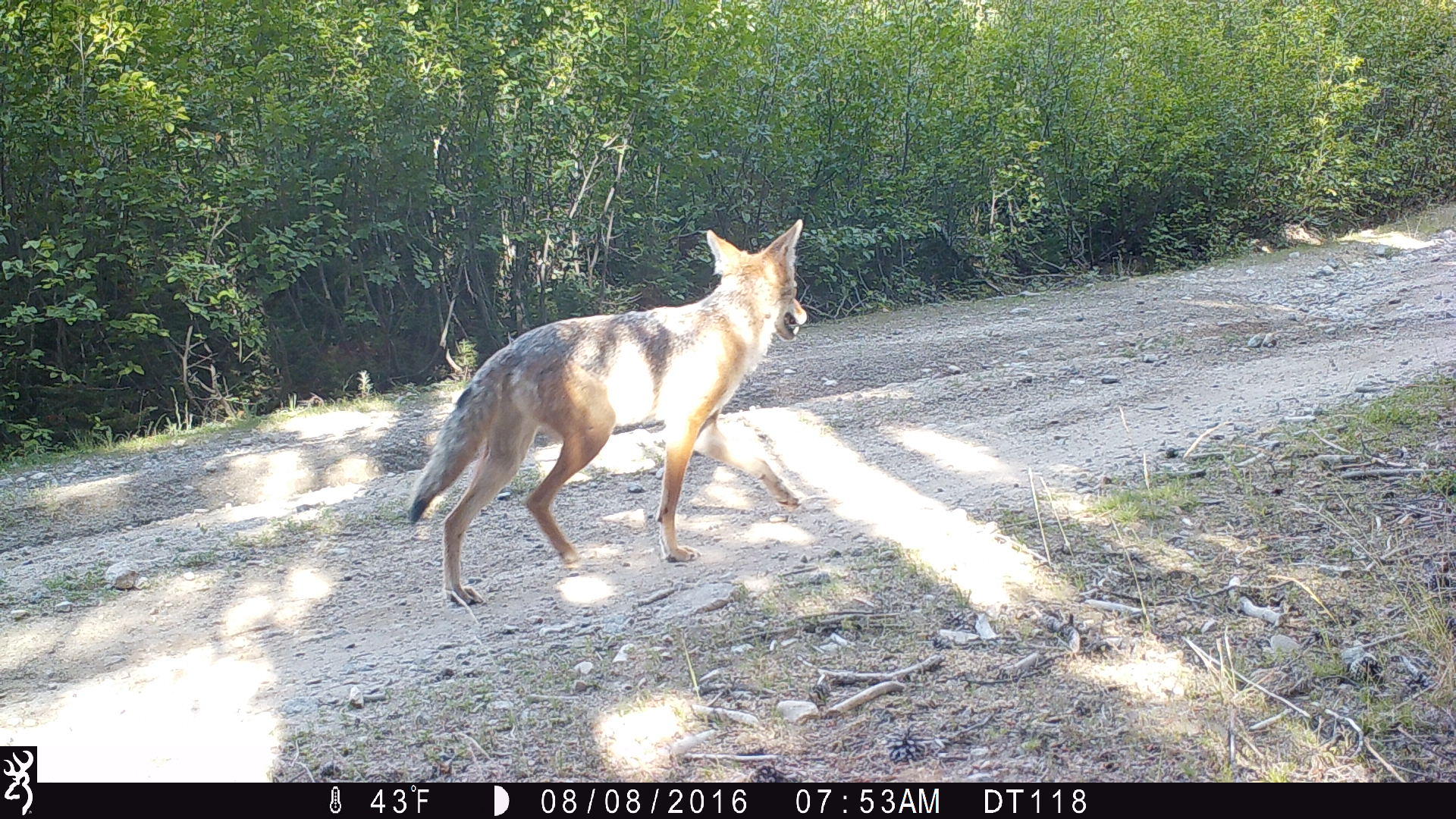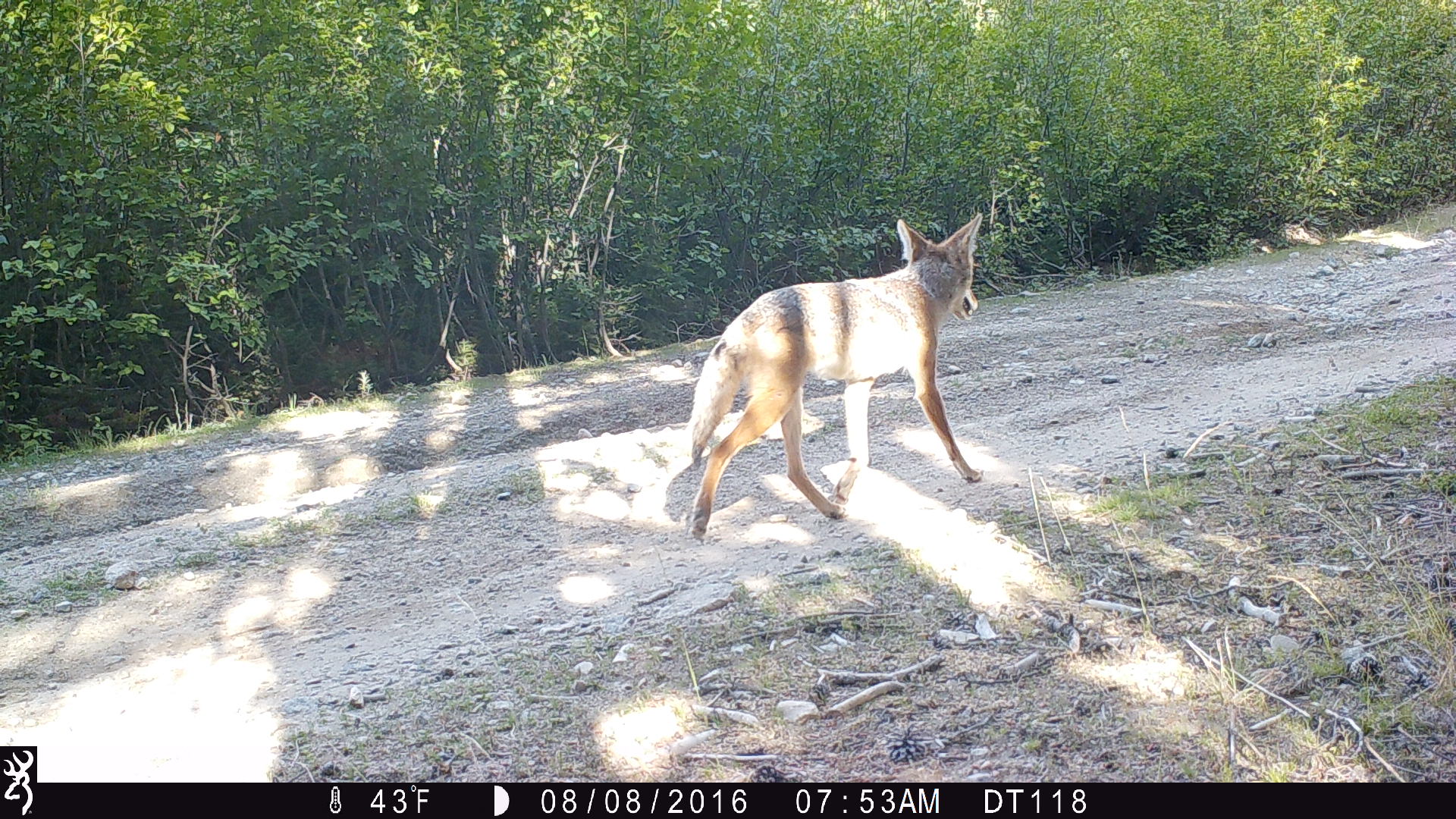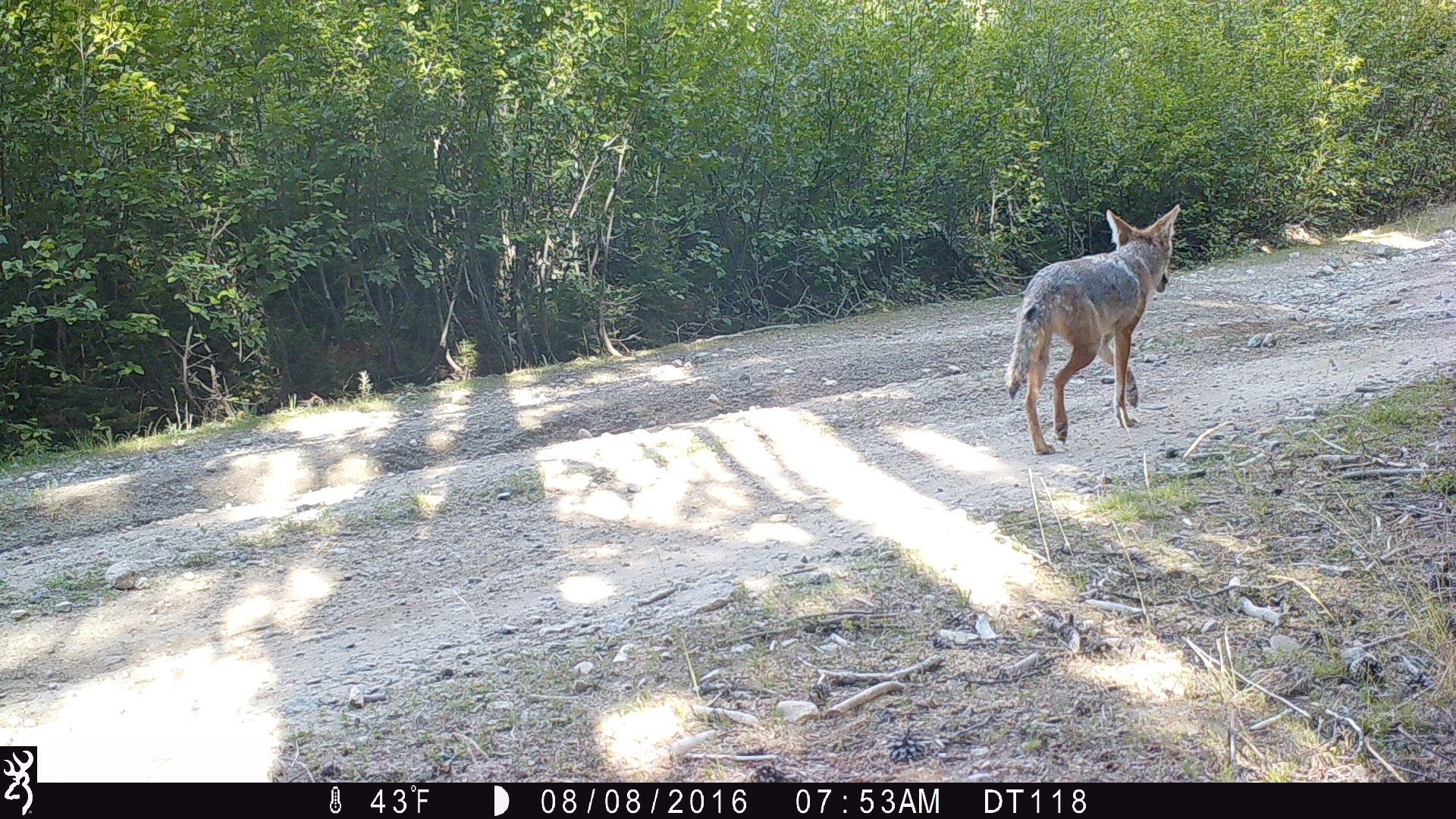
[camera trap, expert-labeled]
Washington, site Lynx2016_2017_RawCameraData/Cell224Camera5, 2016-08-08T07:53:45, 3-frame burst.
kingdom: Animalia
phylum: Chordata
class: Mammalia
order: Carnivora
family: Canidae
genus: Canis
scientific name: Canis latrans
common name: coyote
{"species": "Canis latrans (coyote)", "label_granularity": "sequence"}